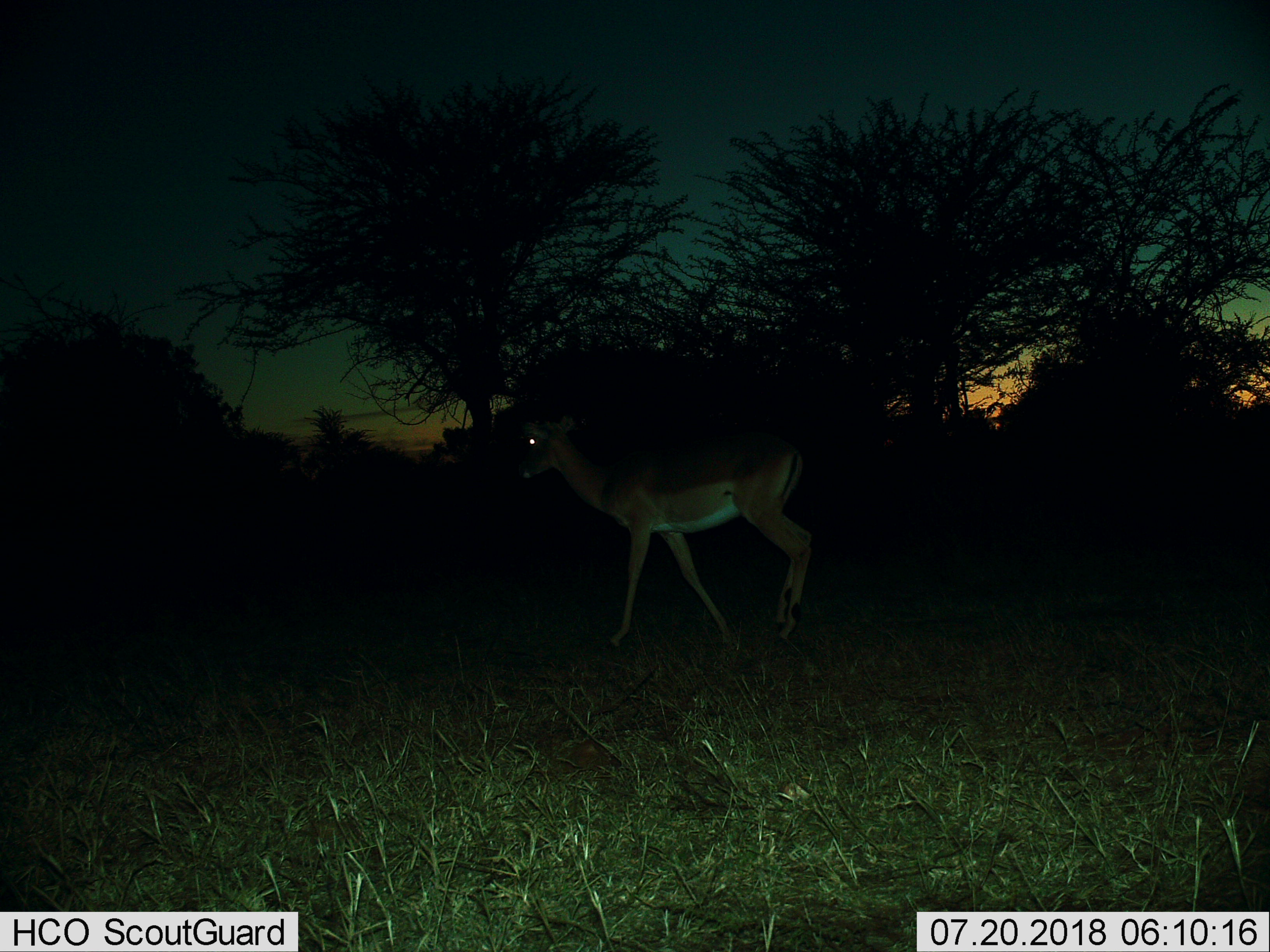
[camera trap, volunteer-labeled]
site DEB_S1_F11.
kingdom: Animalia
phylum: Chordata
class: Mammalia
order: Artiodactyla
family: Bovidae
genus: Aepyceros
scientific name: Aepyceros melampus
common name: impala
Impala (Aepyceros melampus), count 1. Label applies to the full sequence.